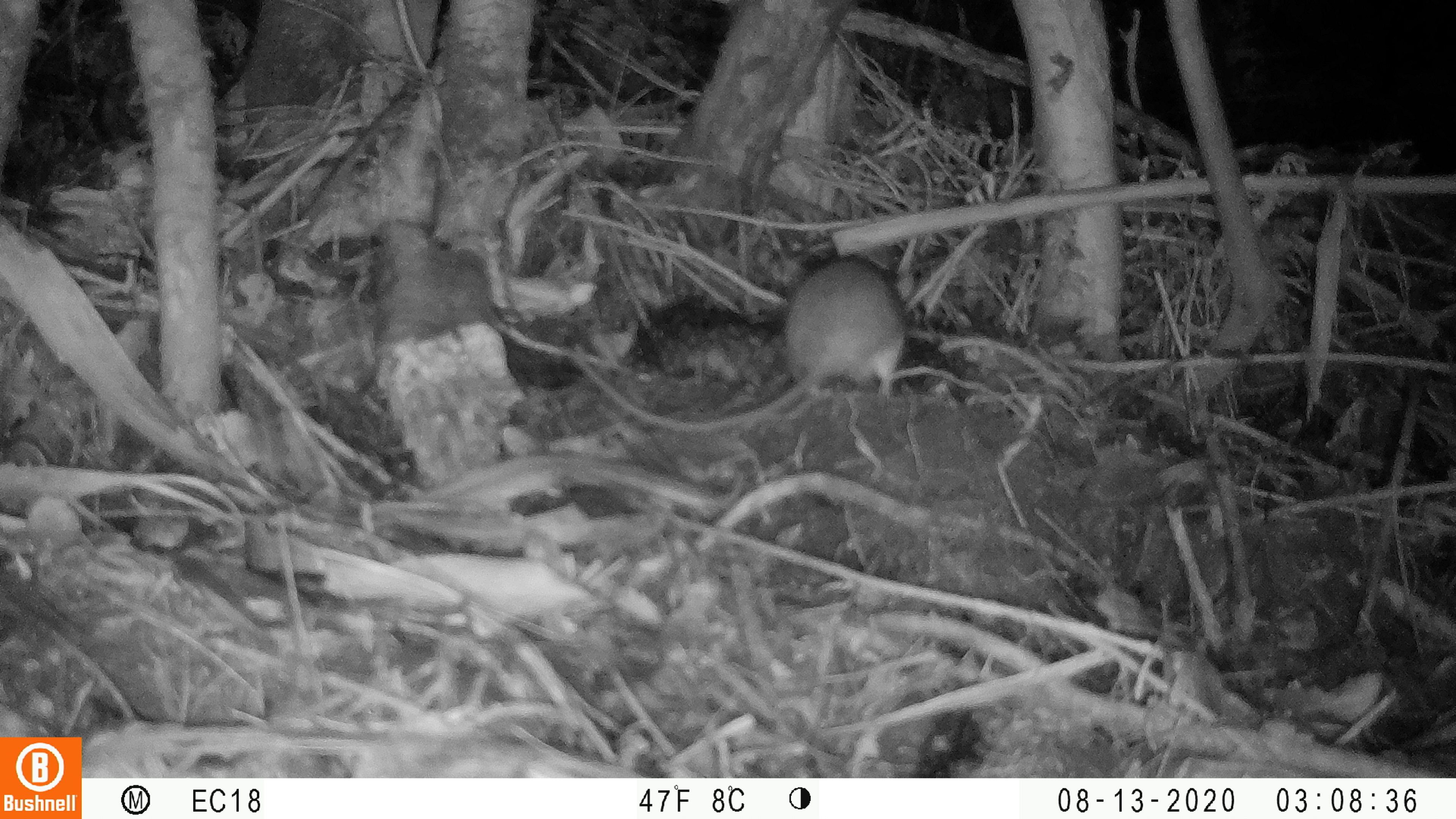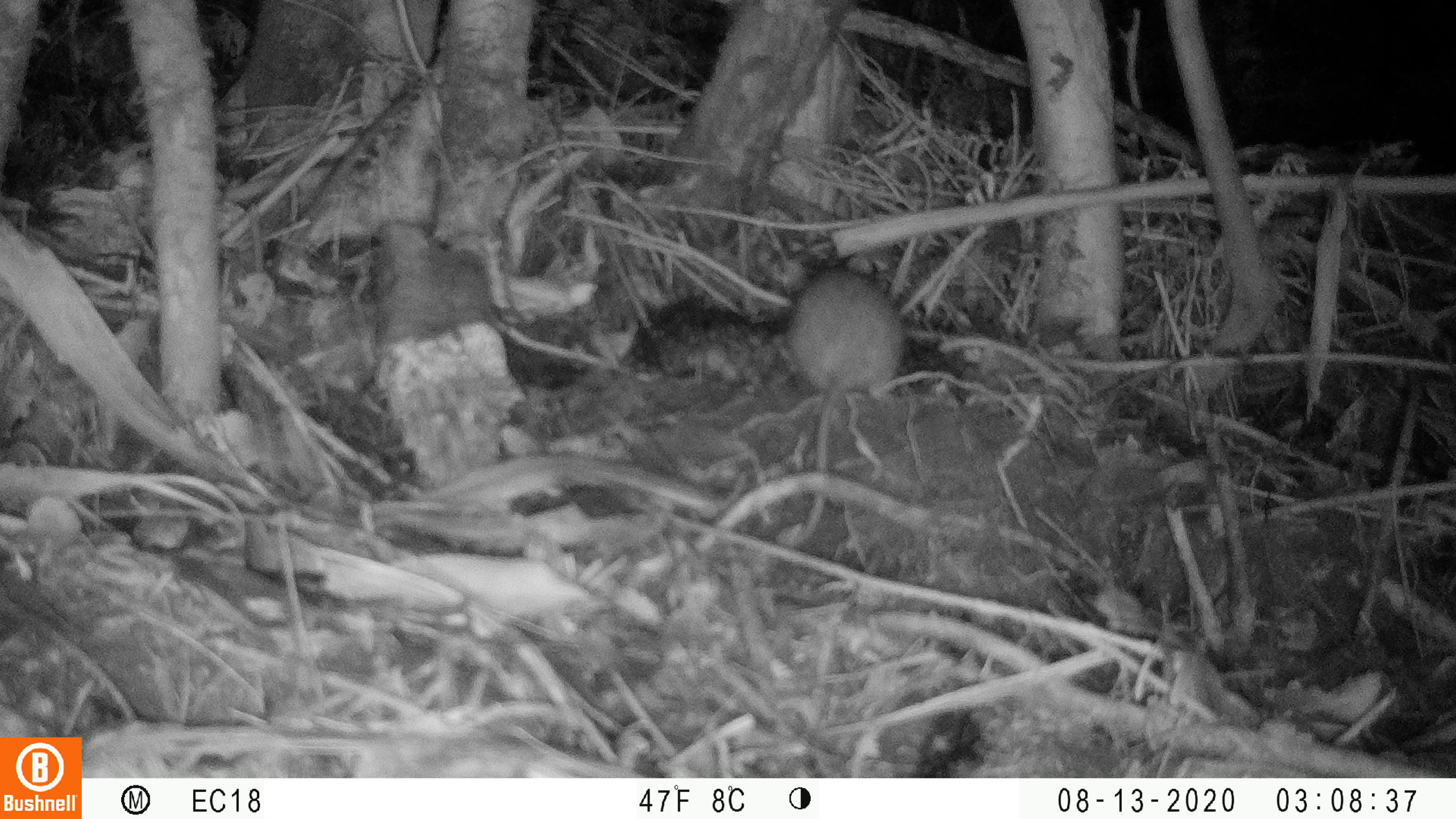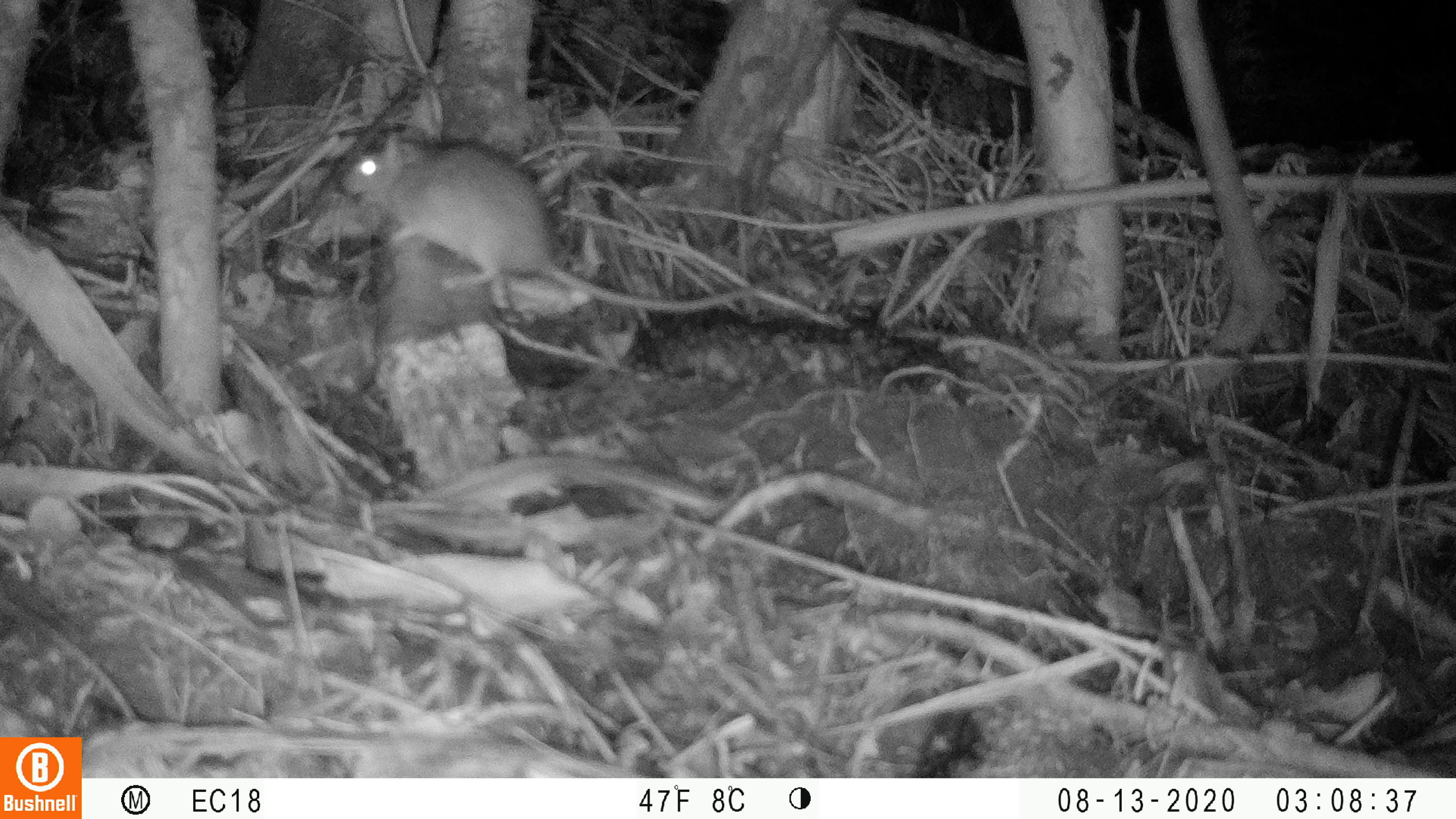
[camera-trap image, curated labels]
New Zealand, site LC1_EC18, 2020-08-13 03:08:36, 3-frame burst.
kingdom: Animalia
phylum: Chordata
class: Mammalia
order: Rodentia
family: Muridae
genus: Rattus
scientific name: Rattus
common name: rat